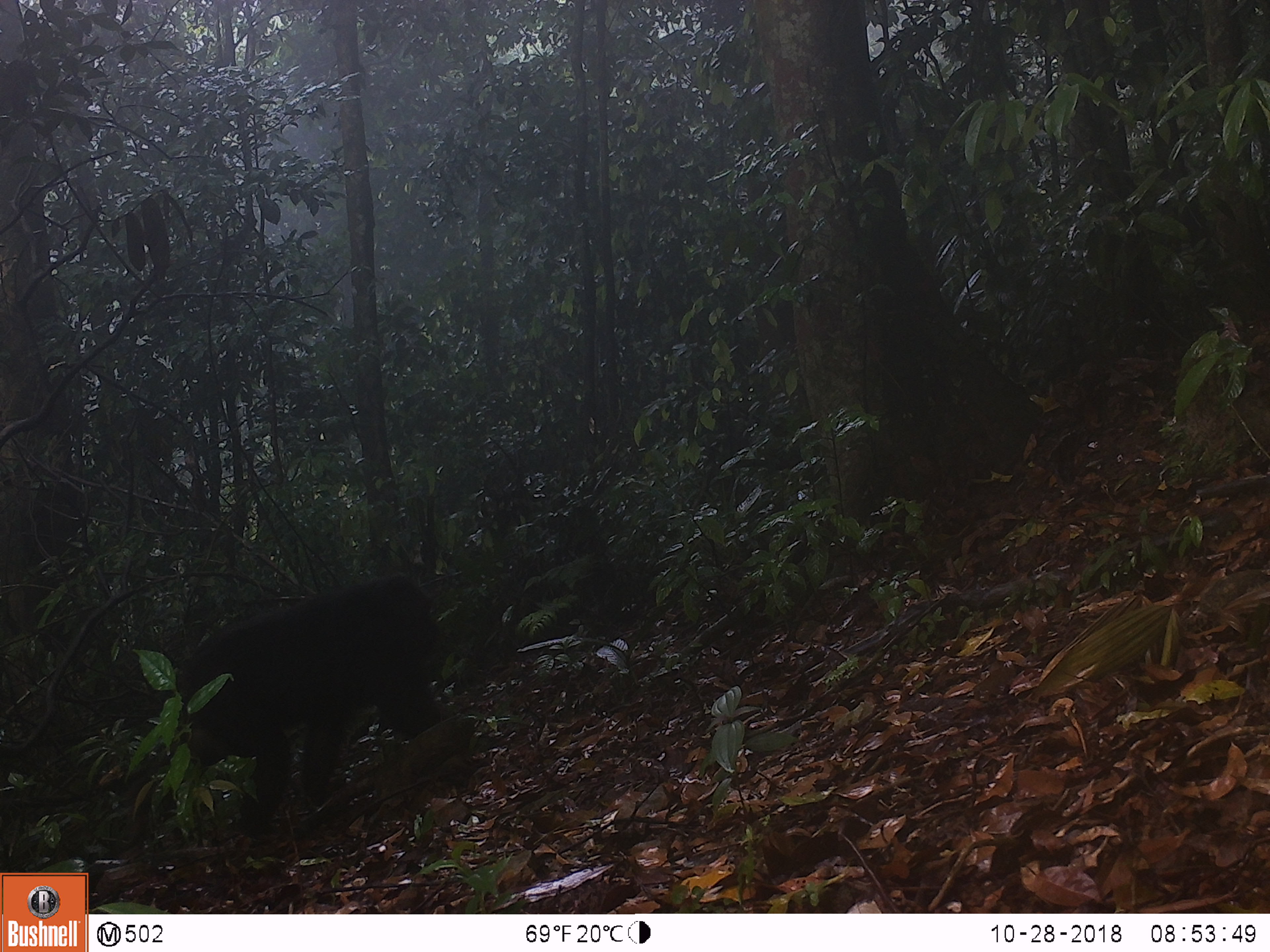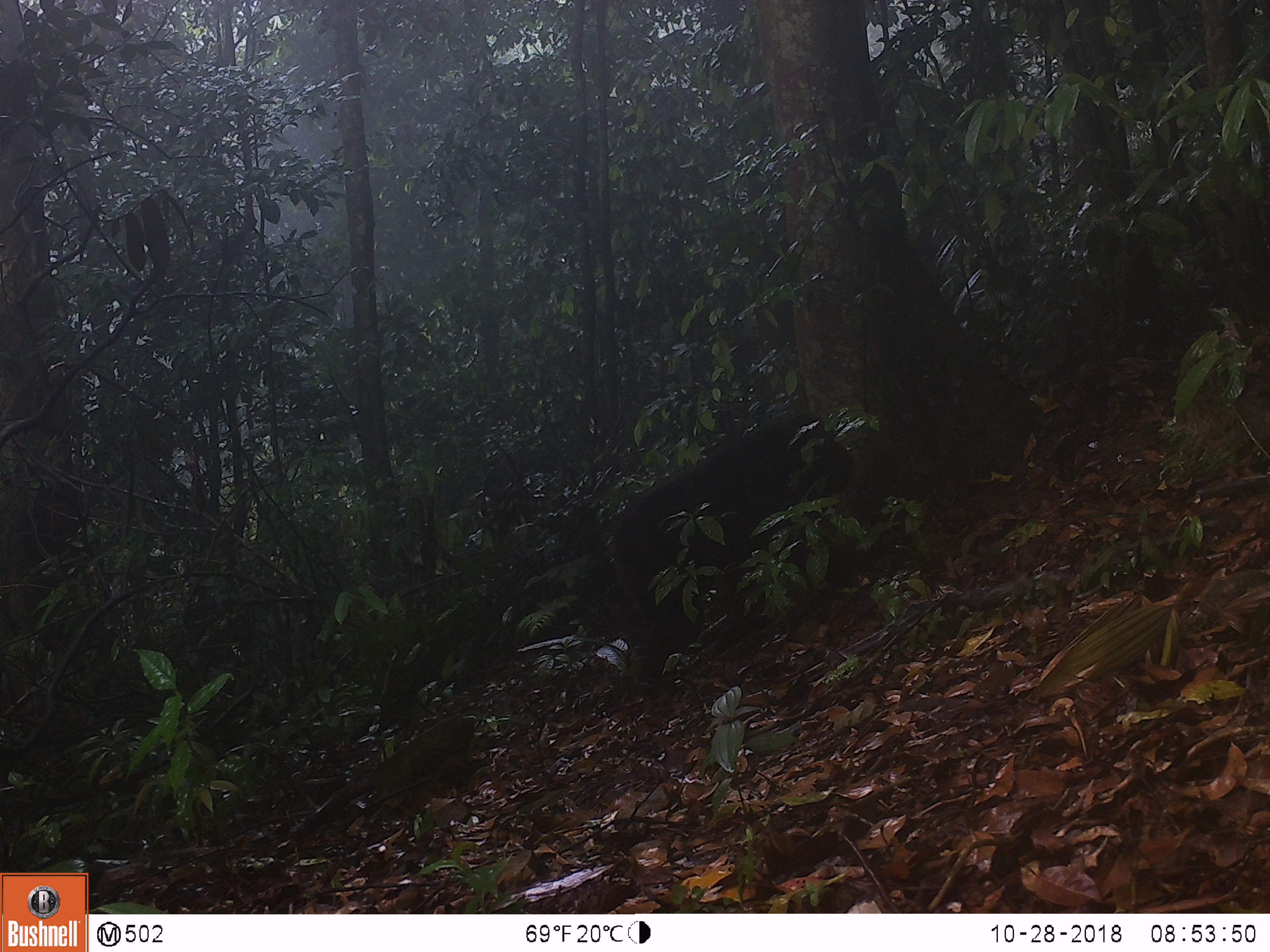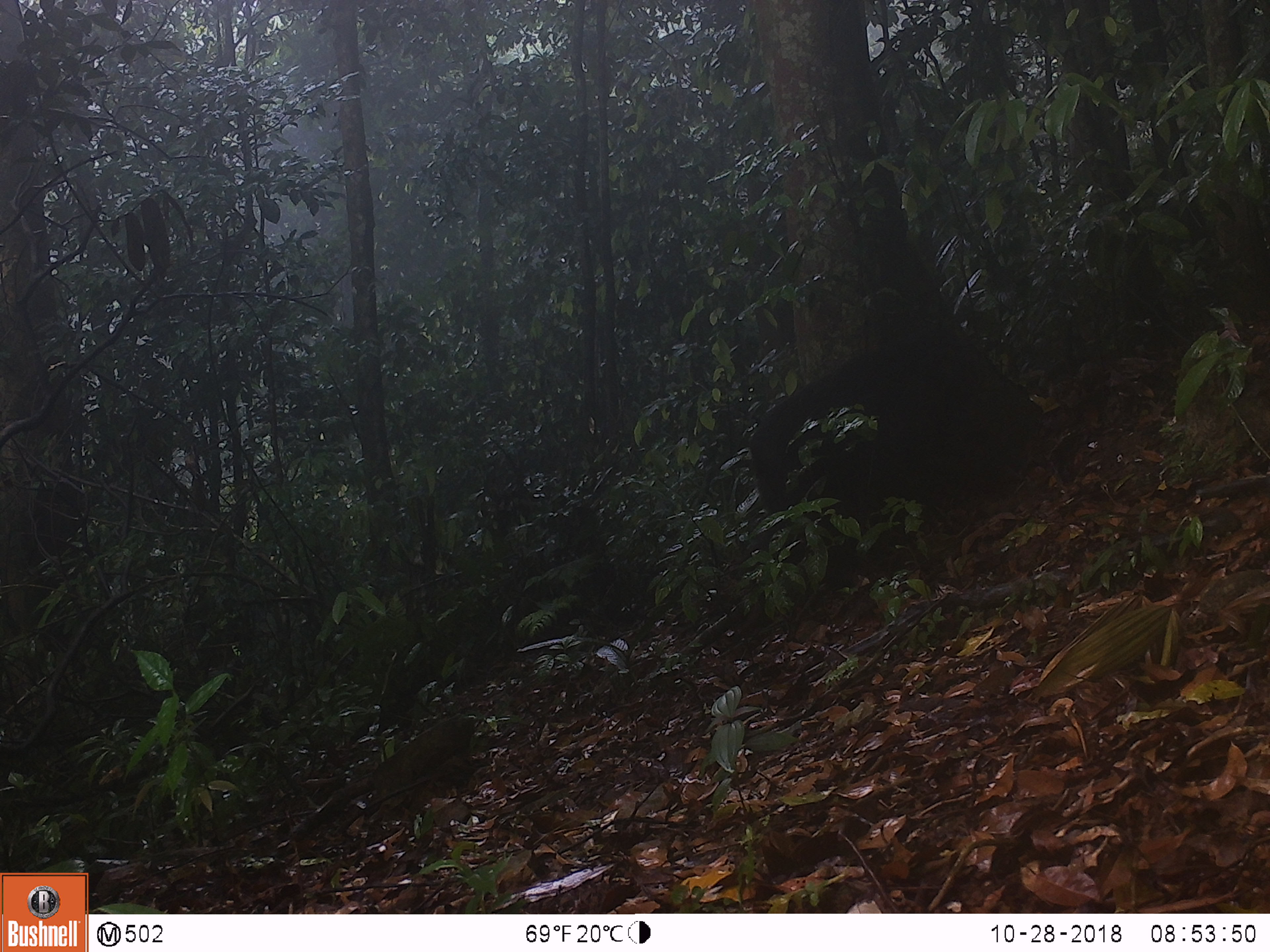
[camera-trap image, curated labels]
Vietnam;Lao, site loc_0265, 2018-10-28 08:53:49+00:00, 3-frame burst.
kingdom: Animalia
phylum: Chordata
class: Mammalia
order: Primates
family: Cercopithecidae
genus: Macaca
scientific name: Macaca arctoides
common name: stump-tailed macaque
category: stump tailed macaque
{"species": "stump tailed macaque (stump-tailed macaque) (Macaca arctoides)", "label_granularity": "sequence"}